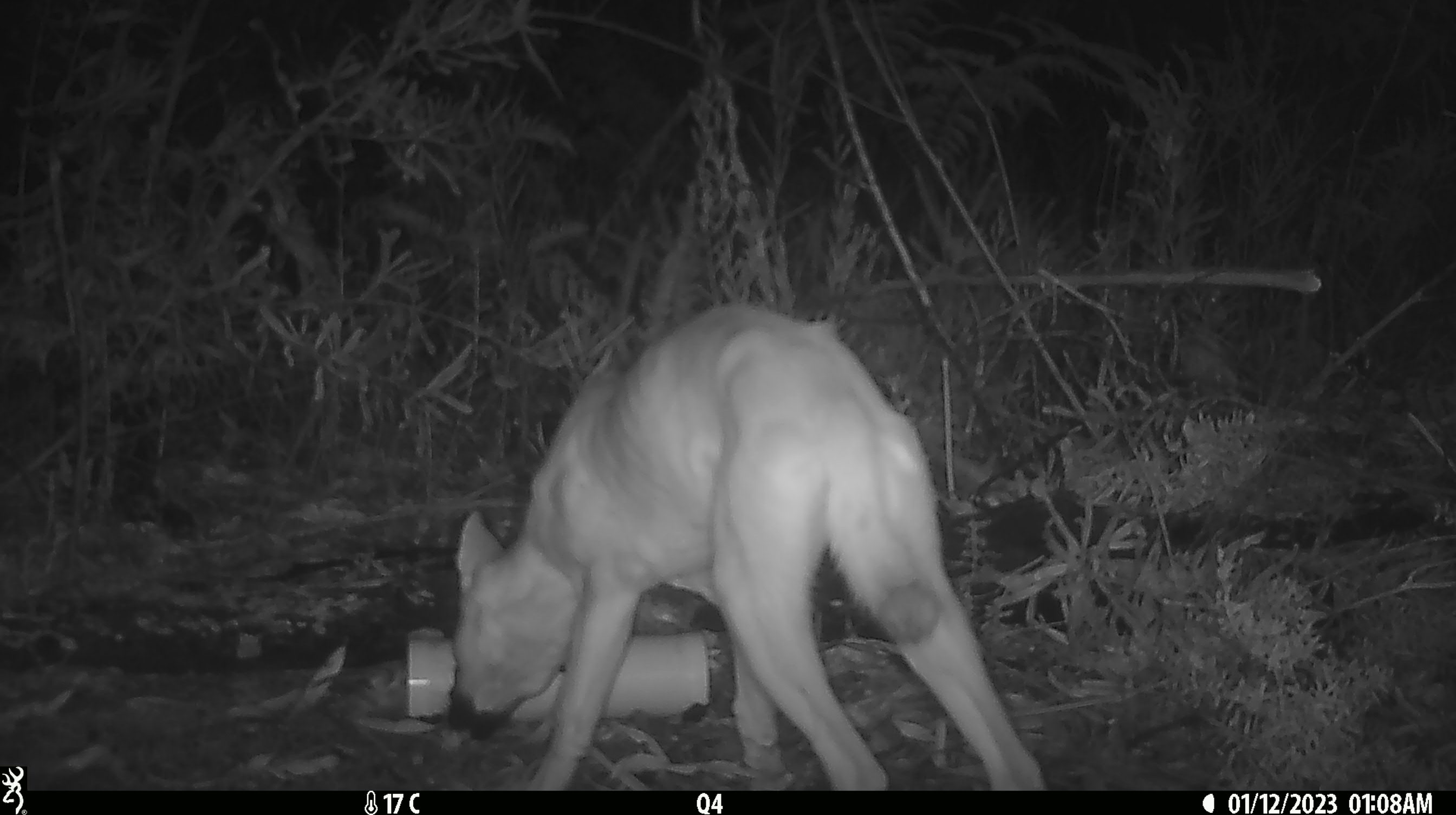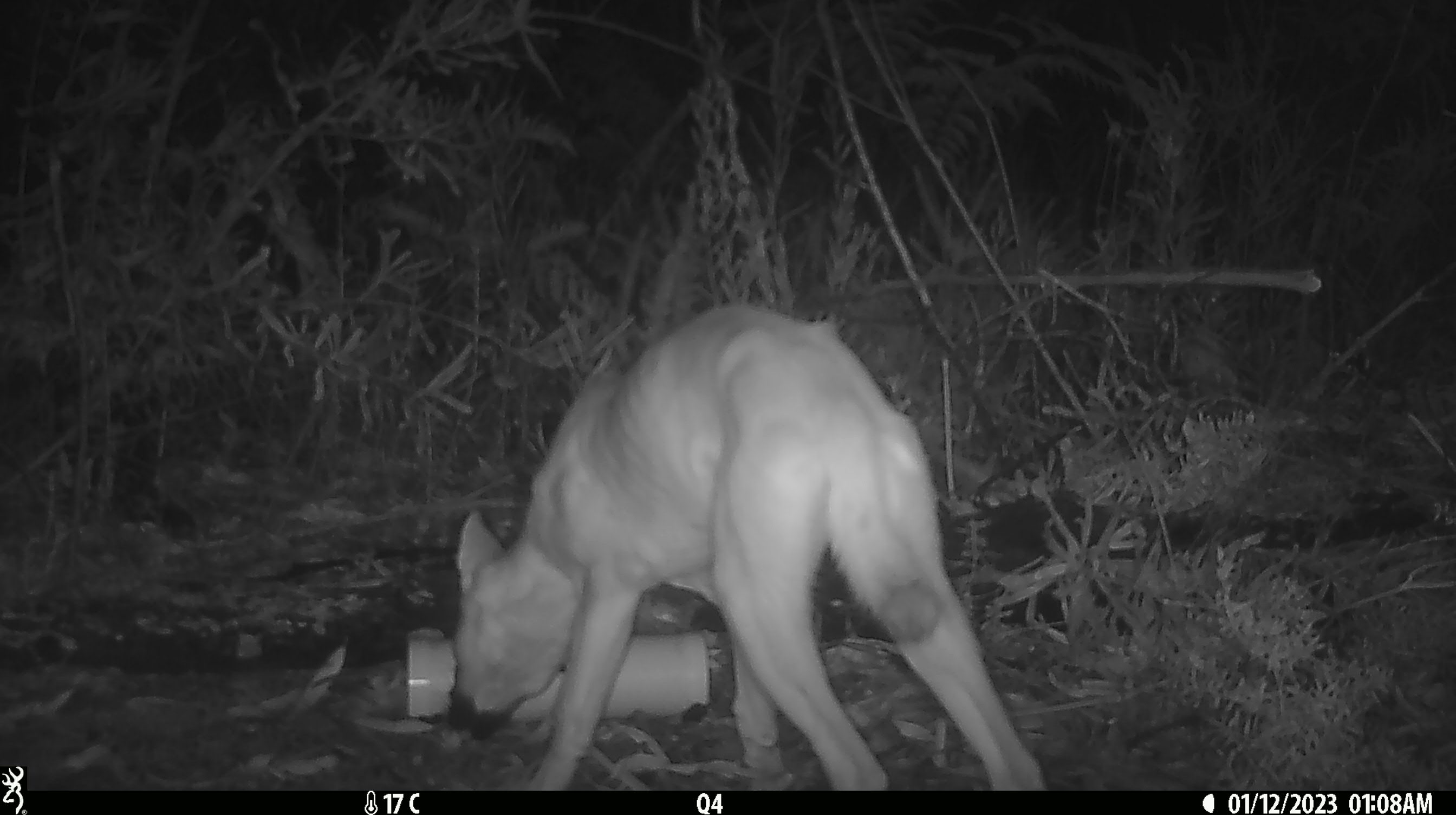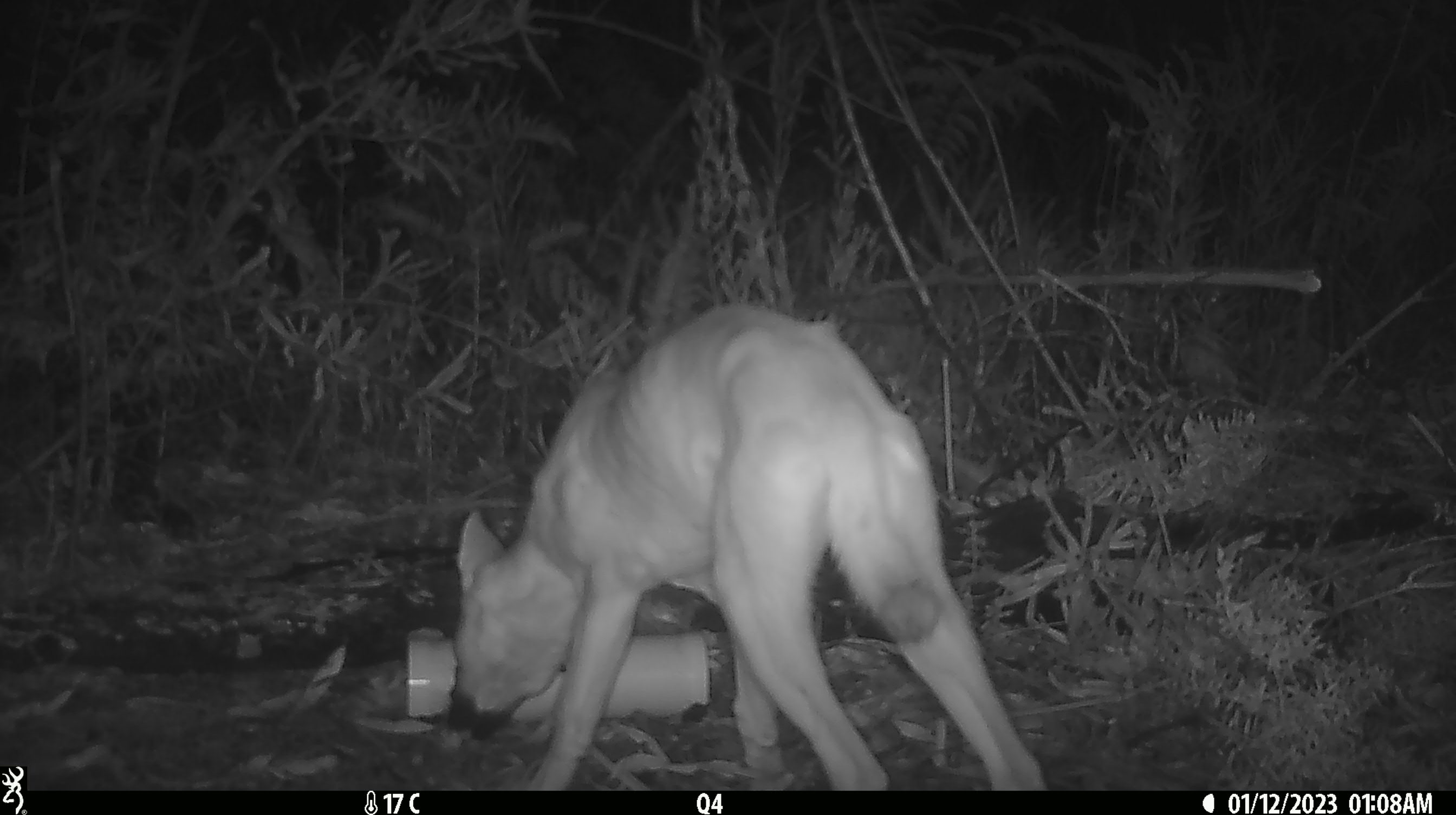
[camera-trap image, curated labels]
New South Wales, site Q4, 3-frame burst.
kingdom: Animalia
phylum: Chordata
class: Mammalia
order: Carnivora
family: Canidae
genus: Canis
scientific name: Canis familiaris dingo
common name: dingo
Dingo (Canis familiaris dingo).